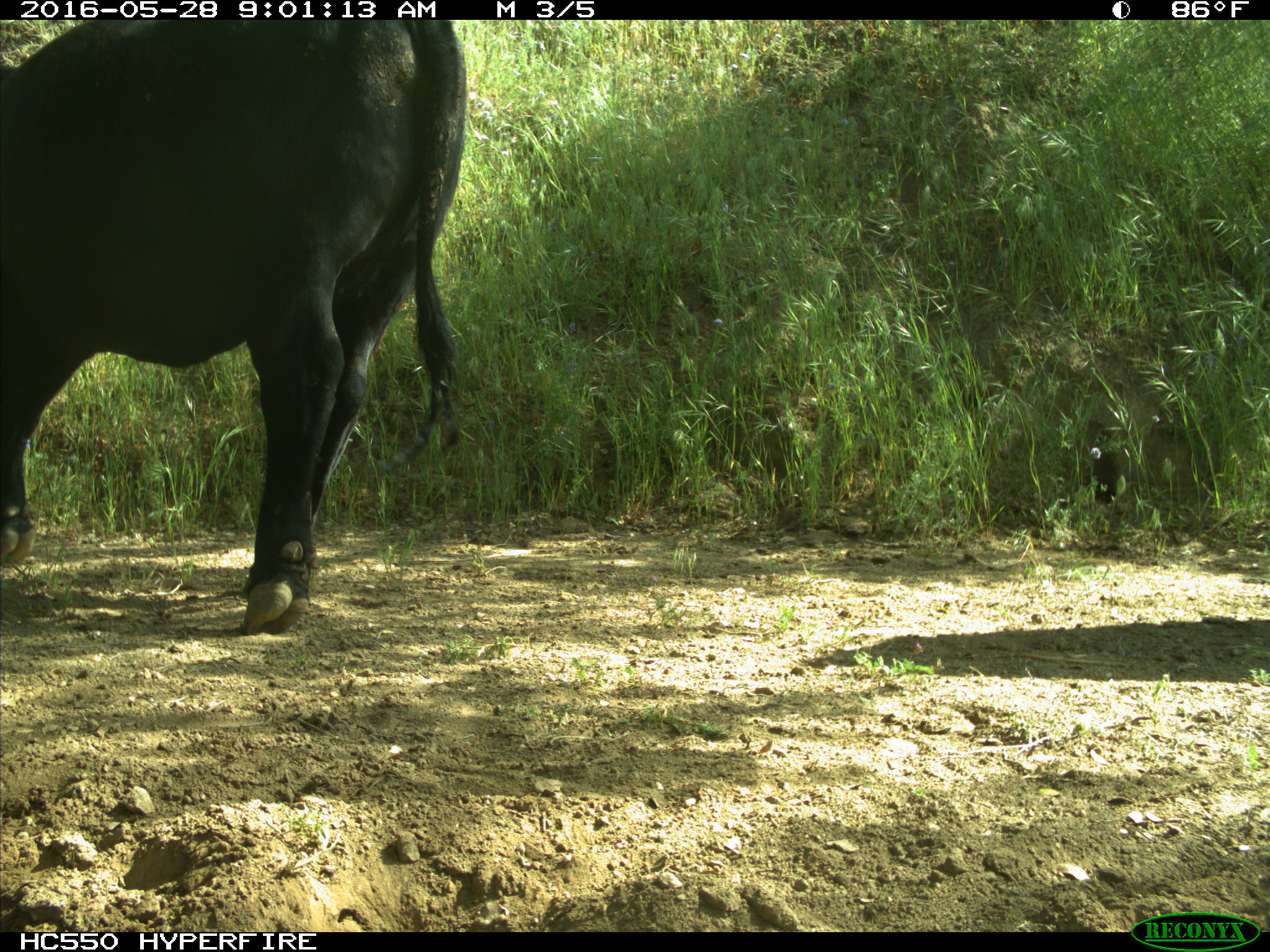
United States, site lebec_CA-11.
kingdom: Animalia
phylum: Chordata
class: Mammalia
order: Artiodactyla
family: Bovidae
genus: Bos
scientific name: Bos taurus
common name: domestic cow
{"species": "Bos taurus (domestic cow)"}